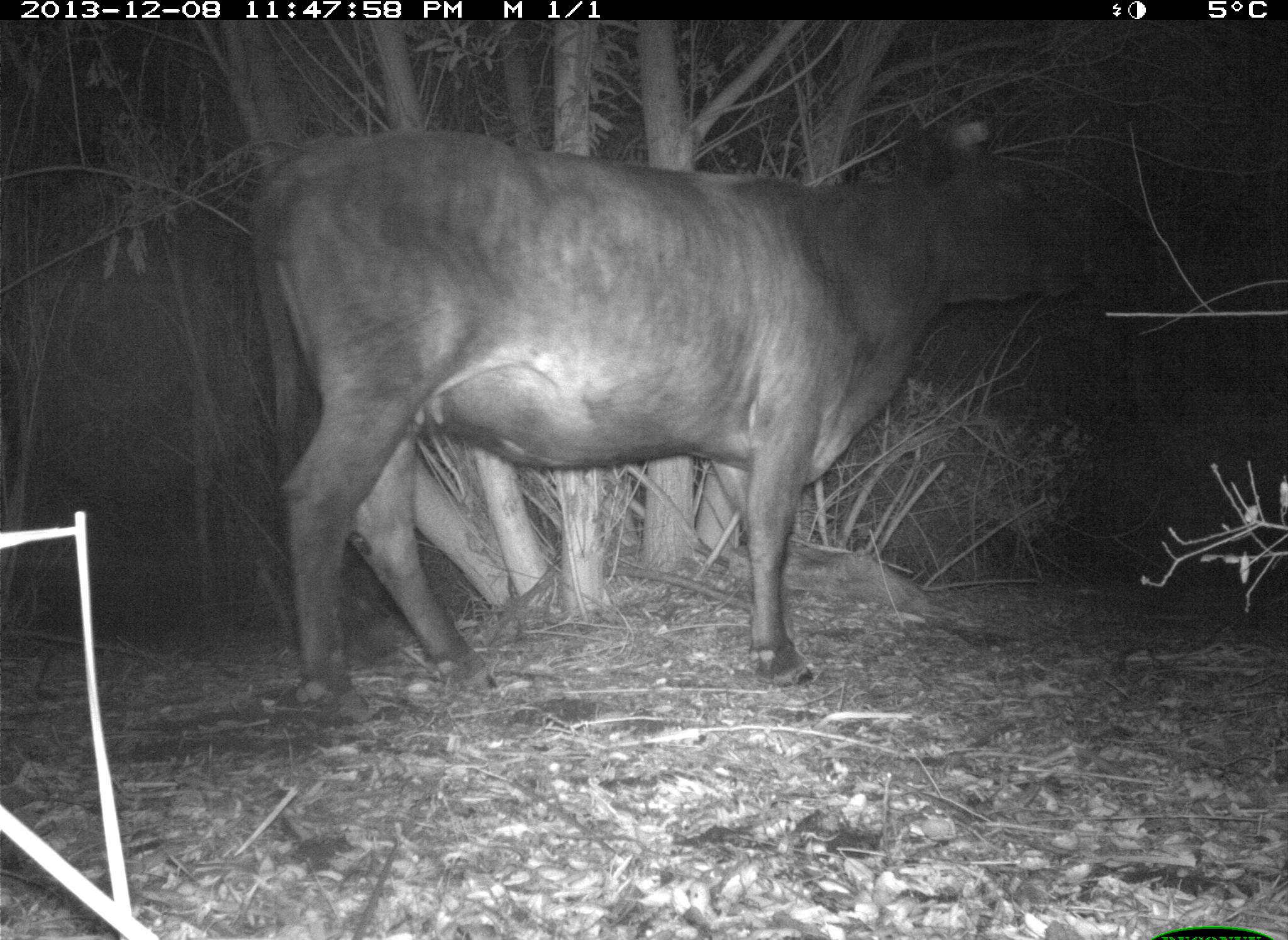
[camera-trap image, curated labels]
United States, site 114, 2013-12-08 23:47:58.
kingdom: Animalia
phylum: Chordata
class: Mammalia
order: Artiodactyla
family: Bovidae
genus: Bos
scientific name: Bos taurus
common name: cow